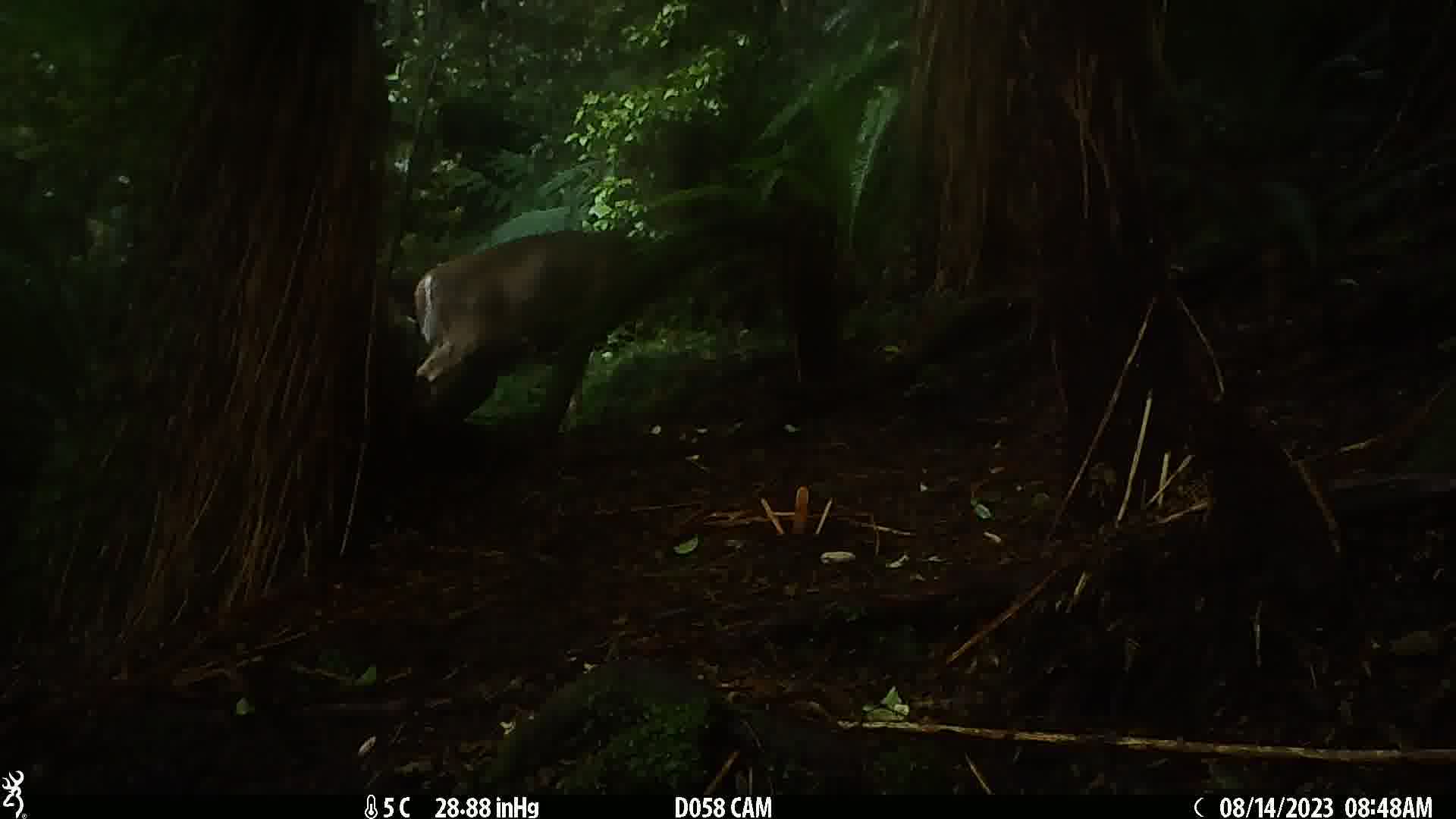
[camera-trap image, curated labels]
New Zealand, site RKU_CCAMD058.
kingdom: Animalia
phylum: Chordata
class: Mammalia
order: Artiodactyla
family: Cervidae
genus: Odocoileus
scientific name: Odocoileus virginianus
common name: white-tailed deer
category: white tailed deer